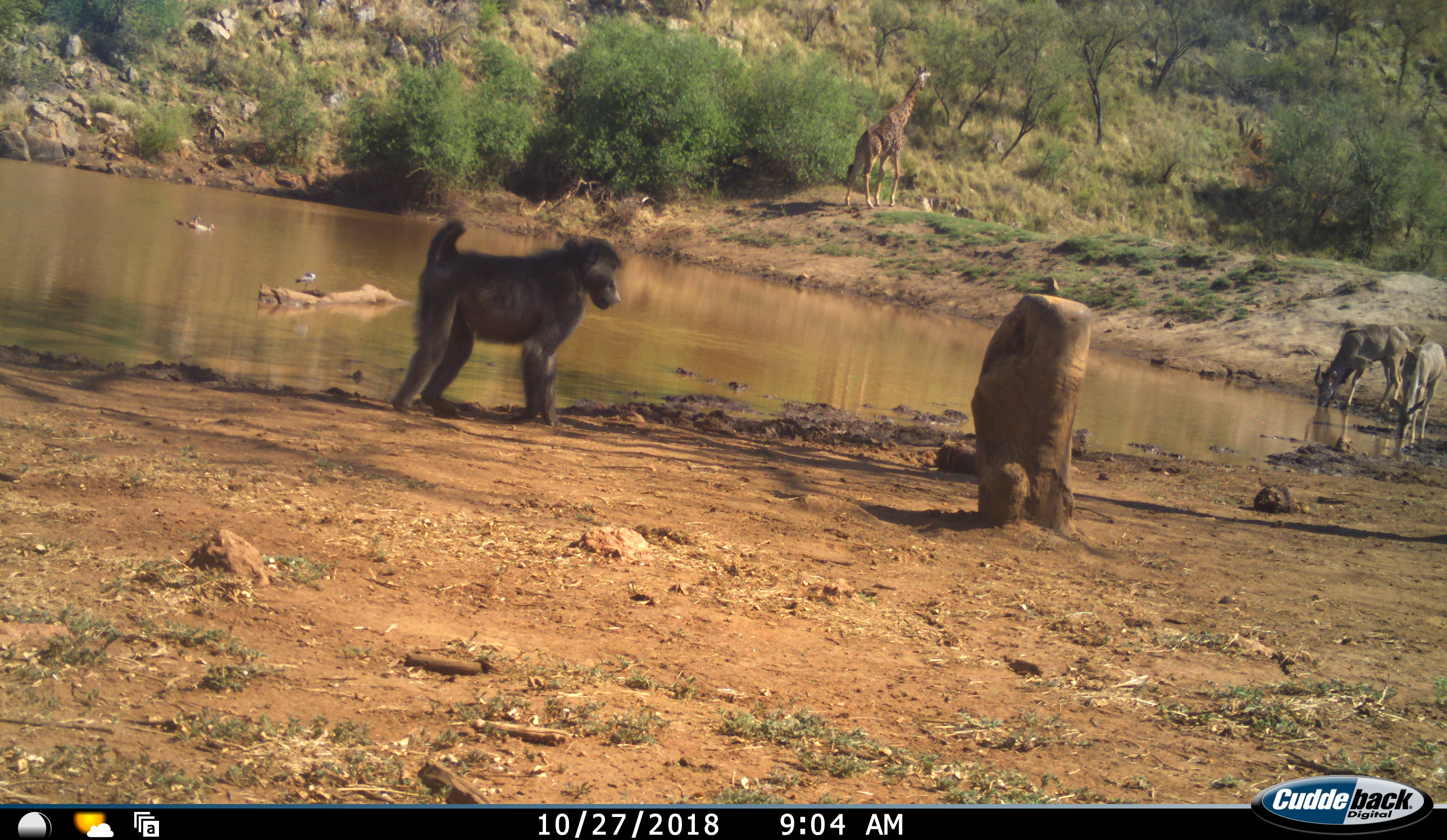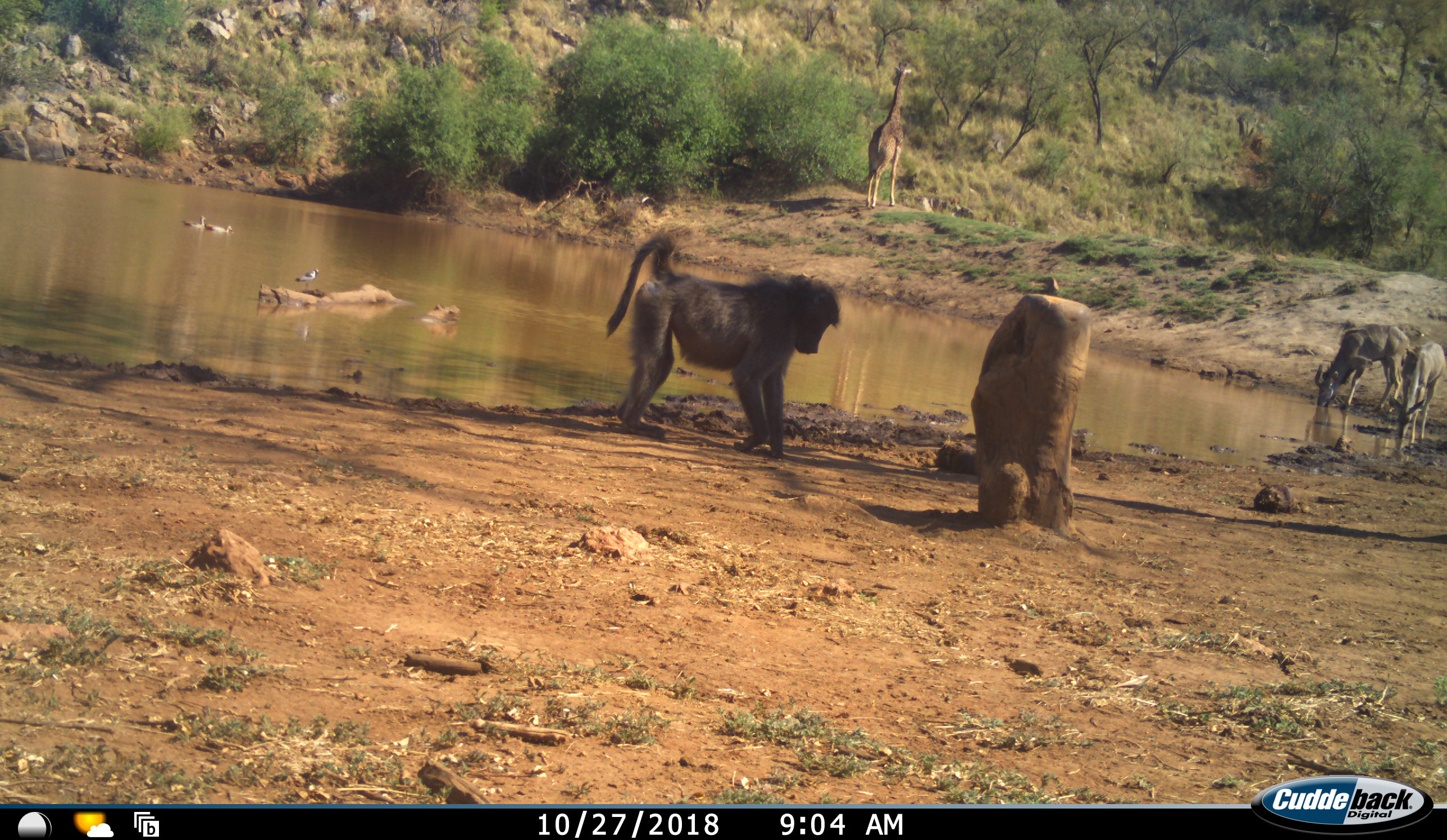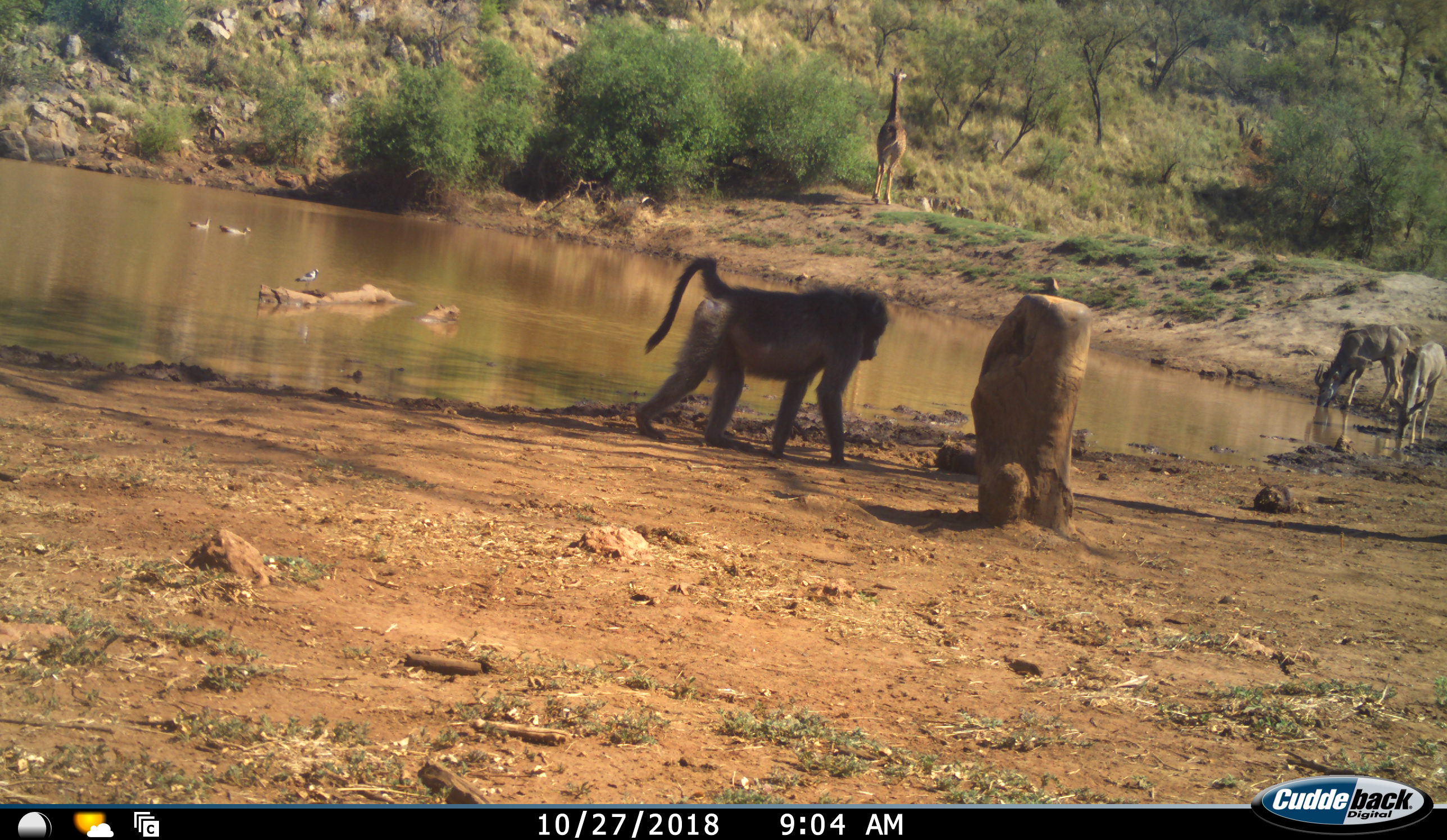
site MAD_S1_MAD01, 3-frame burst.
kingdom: Animalia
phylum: Chordata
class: Mammalia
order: Primates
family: Cercopithecidae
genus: Papio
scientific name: Papio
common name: baboon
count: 1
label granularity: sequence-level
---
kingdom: Animalia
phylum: Chordata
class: Aves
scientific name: Aves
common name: bird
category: birdother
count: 3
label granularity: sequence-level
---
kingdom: Animalia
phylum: Chordata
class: Mammalia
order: Artiodactyla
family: Giraffidae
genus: Giraffa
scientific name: Giraffa camelopardalis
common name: giraffe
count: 1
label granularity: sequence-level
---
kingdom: Animalia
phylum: Chordata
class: Mammalia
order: Artiodactyla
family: Bovidae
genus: Tragelaphus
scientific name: Tragelaphus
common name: kudu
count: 2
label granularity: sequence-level